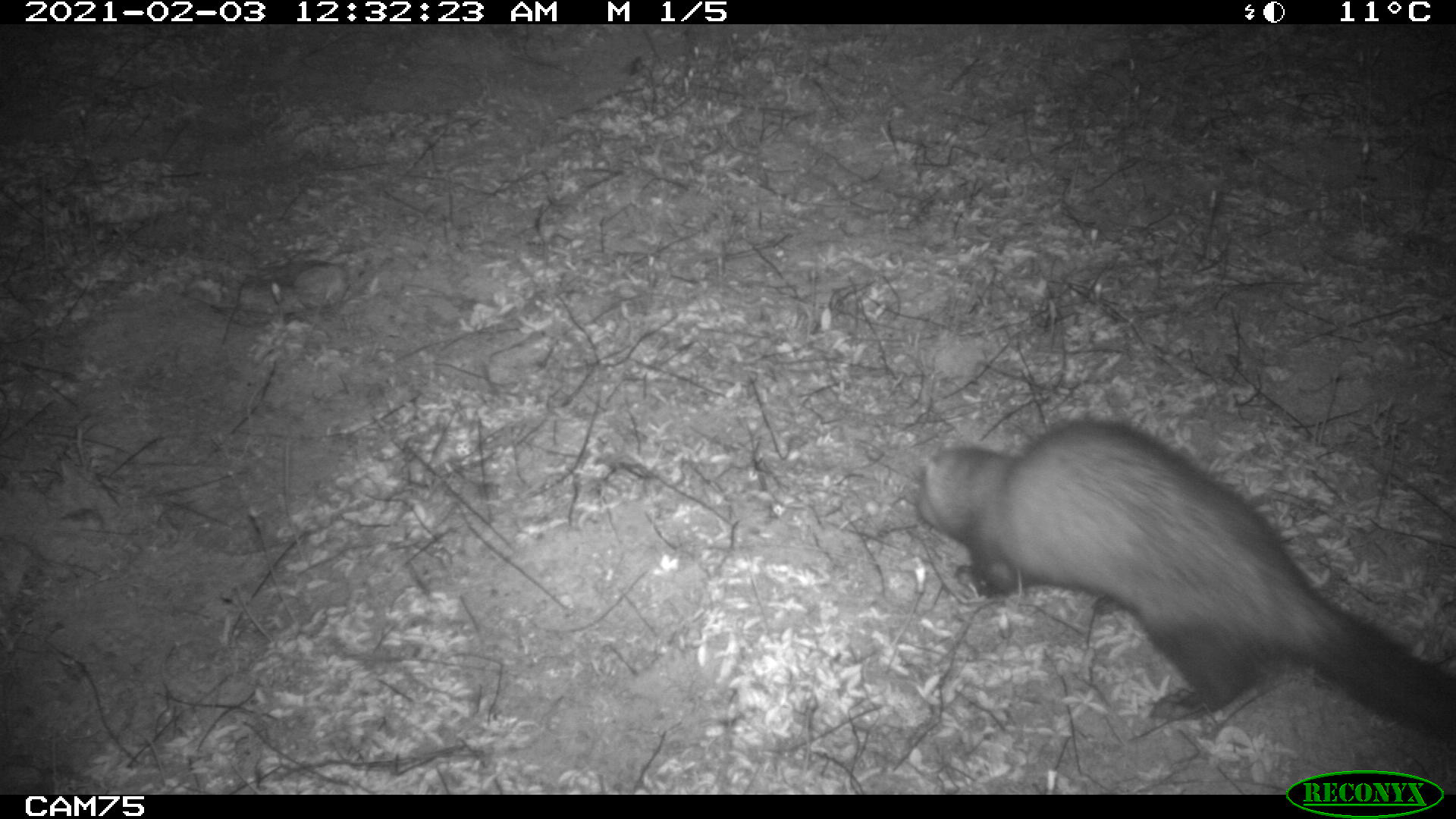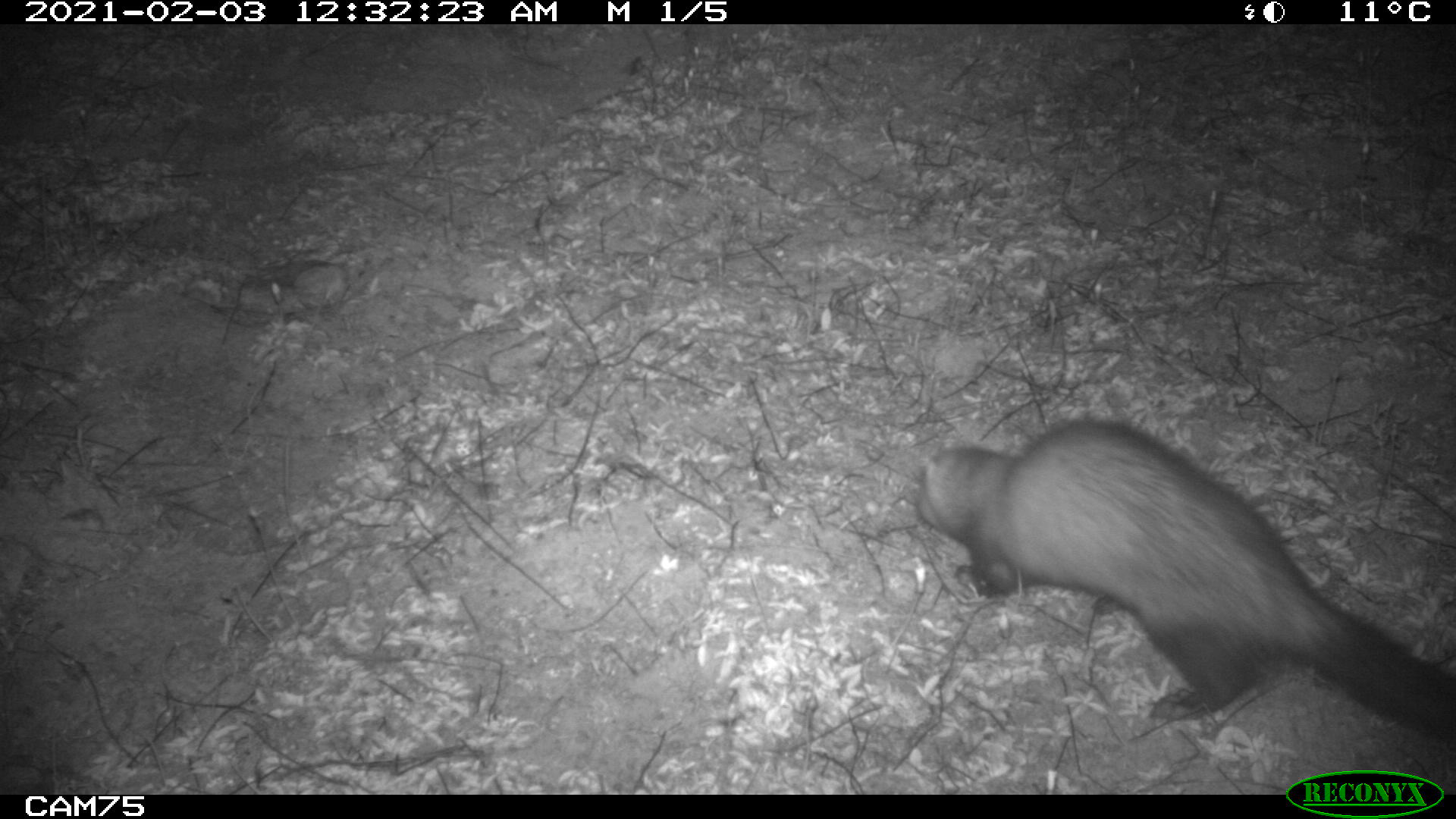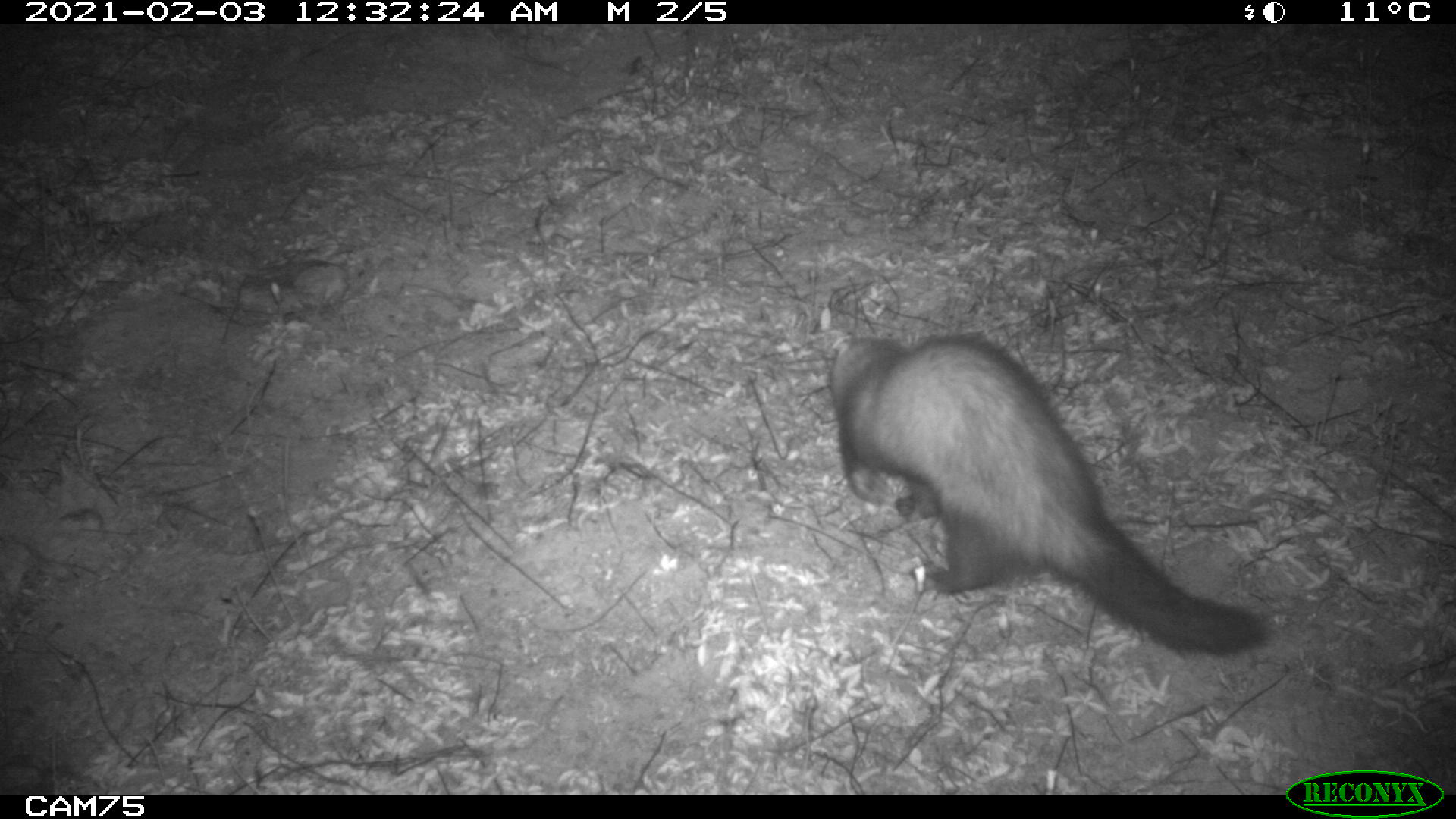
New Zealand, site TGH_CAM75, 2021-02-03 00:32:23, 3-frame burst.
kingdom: Animalia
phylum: Chordata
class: Mammalia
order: Carnivora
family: Mustelidae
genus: Mustela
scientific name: Mustela furo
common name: ferret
Ferret (Mustela furo).